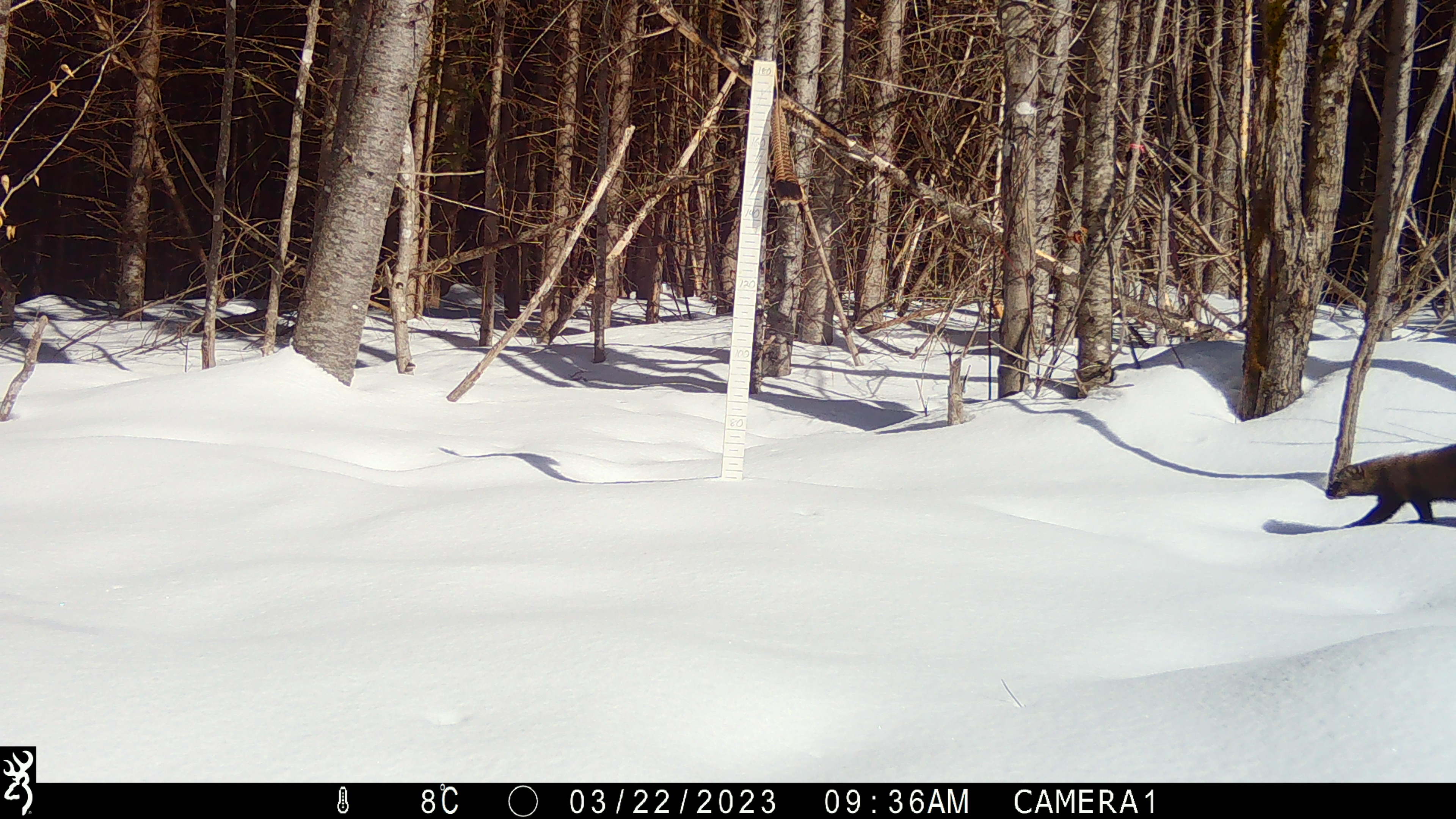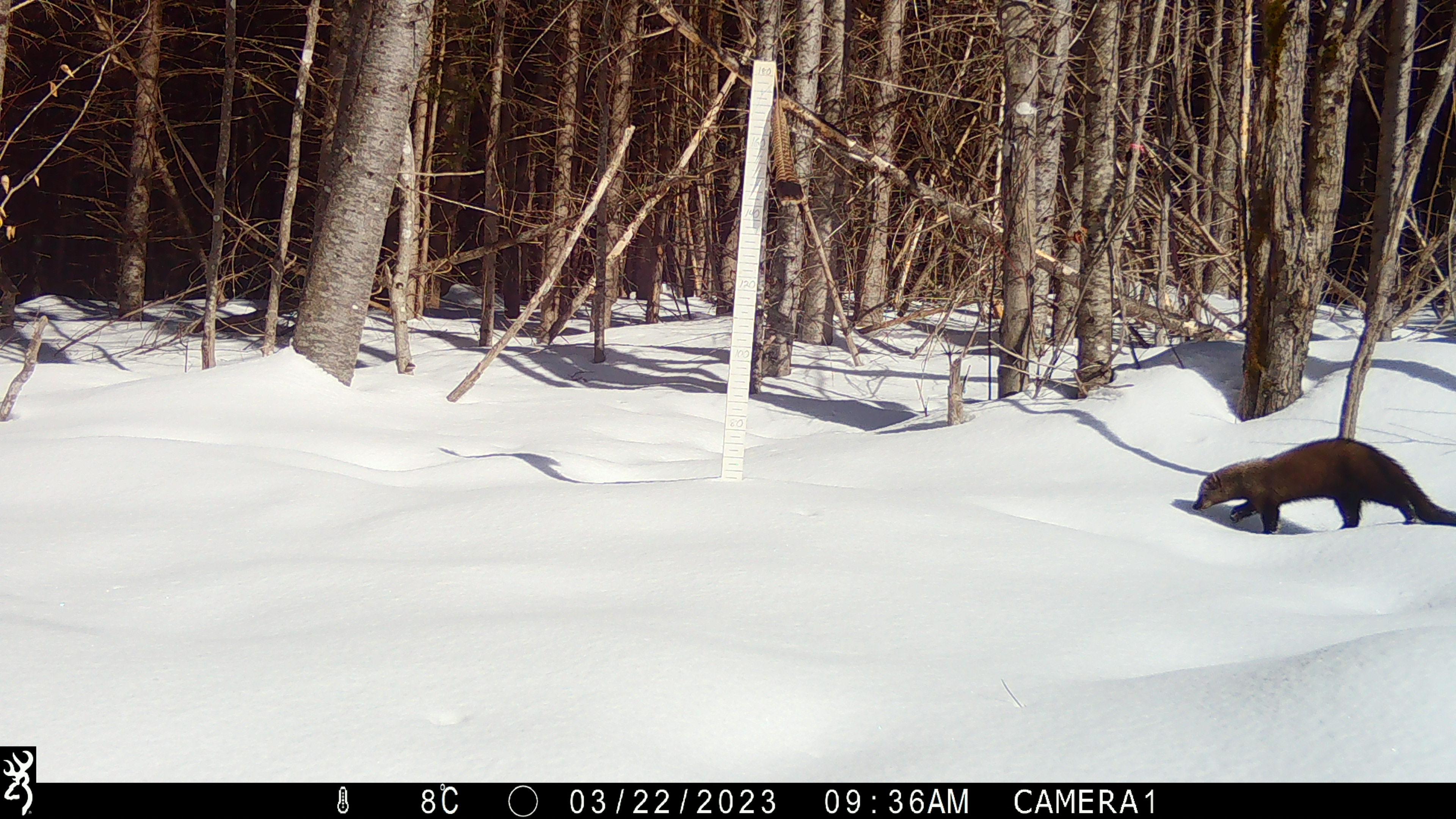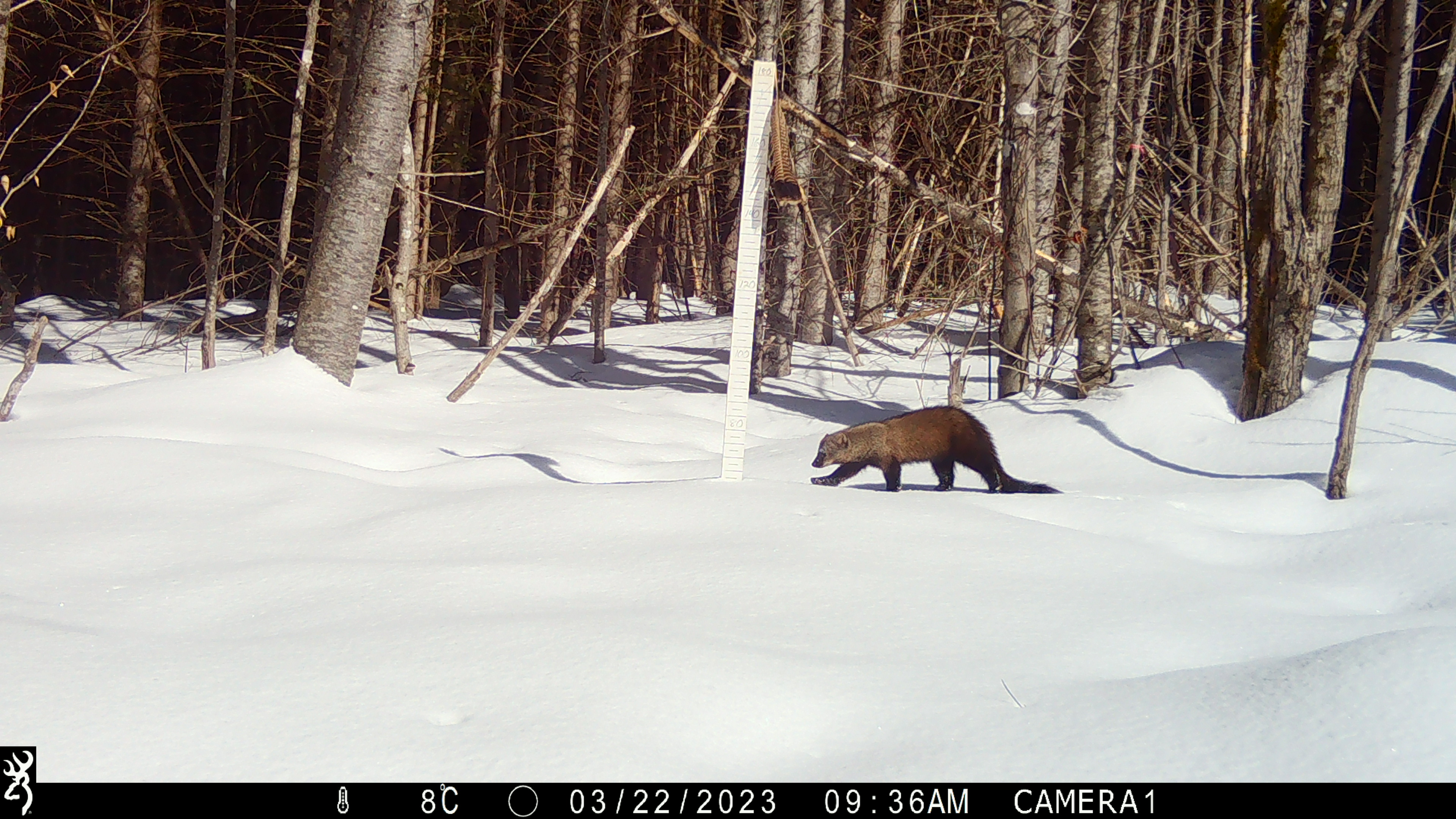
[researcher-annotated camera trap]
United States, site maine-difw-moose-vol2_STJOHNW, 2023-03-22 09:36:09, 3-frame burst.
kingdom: Animalia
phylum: Chordata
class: Mammalia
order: Carnivora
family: Mustelidae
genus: Pekania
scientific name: Pekania pennanti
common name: fisher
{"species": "fisher (Pekania pennanti)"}